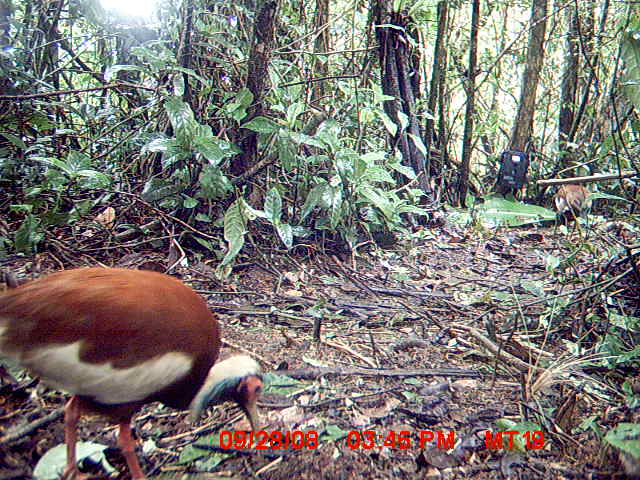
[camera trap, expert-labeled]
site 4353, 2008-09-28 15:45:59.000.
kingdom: Animalia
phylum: Chordata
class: Aves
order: Pelecaniformes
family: Threskiornithidae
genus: Lophotibis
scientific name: Lophotibis cristata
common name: madagascan ibis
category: lophotibis cristataa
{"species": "lophotibis cristataa (madagascan ibis) (Lophotibis cristata)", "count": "2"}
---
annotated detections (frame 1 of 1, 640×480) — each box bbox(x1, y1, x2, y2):
lophotibis cristataa: bbox(0, 263, 263, 480); bbox(551, 184, 592, 241)